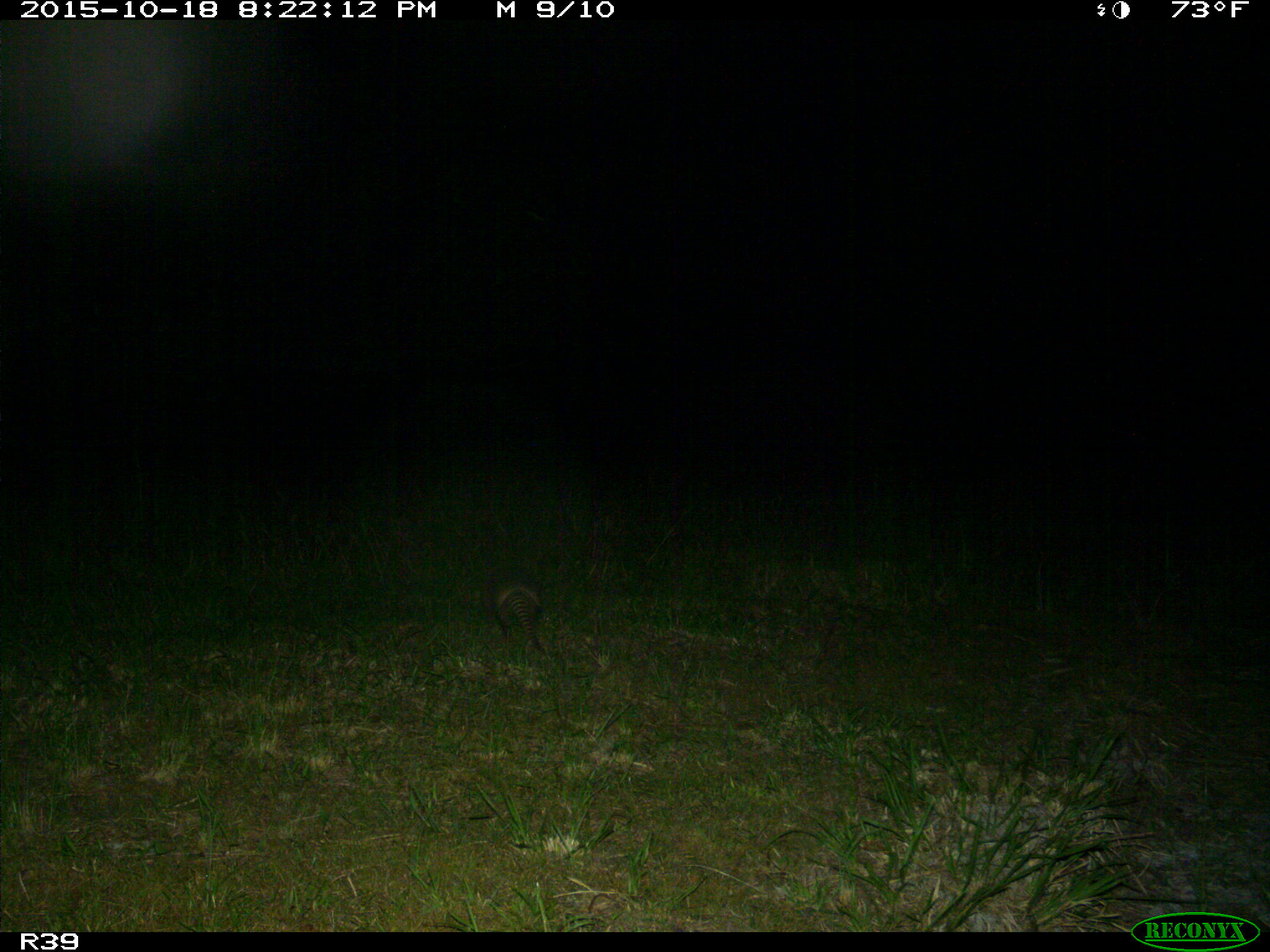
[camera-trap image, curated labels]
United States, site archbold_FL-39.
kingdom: Animalia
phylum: Chordata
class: Mammalia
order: Cingulata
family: Dasypodidae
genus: Dasypus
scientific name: Dasypus novemcinctus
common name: nine-banded armadillo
Dasypus novemcinctus (nine-banded armadillo).